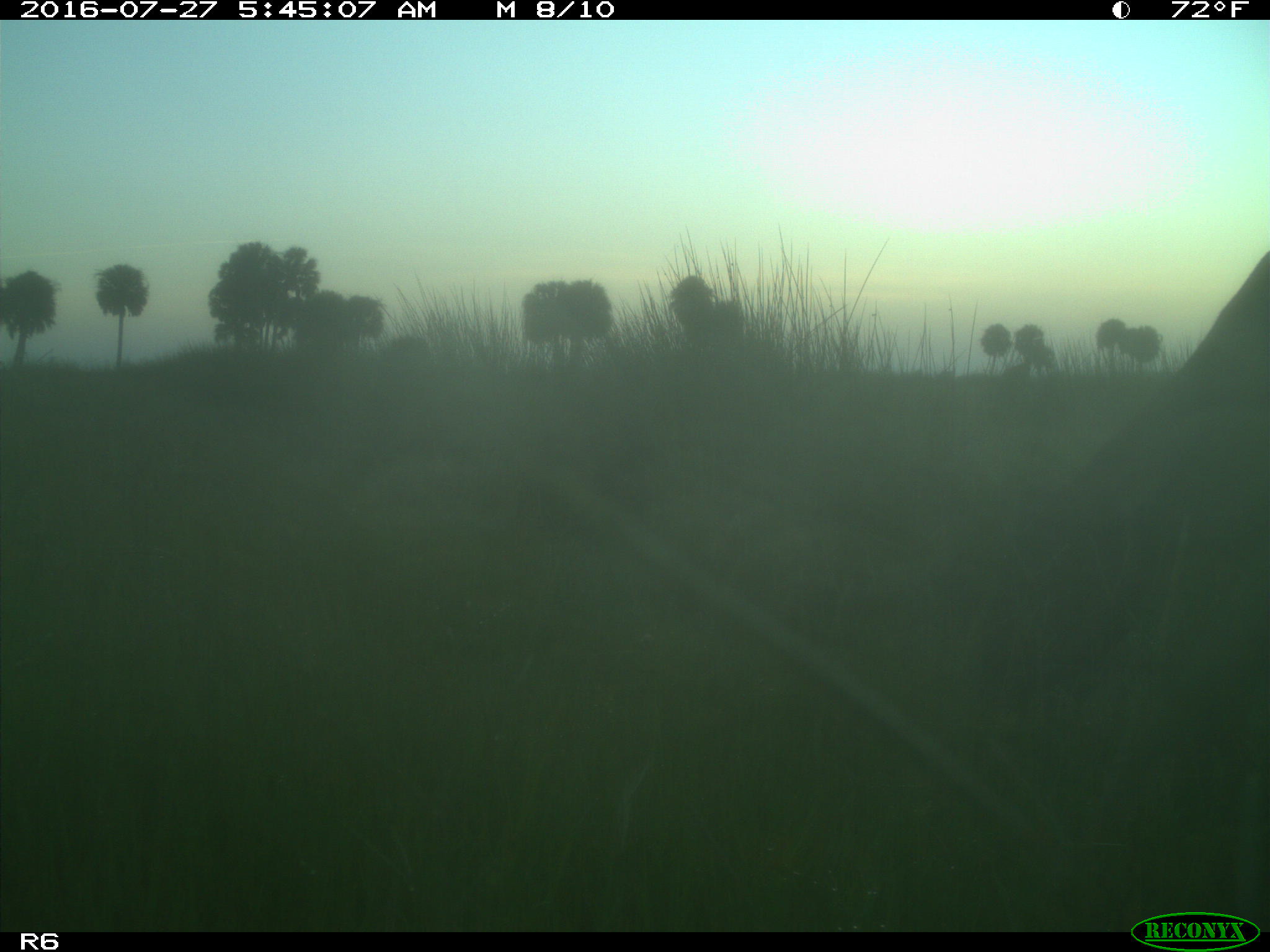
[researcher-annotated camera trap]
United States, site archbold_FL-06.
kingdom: Animalia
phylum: Chordata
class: Mammalia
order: Artiodactyla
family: Bovidae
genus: Bos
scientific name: Bos taurus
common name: domestic cow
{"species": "Bos taurus (domestic cow)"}